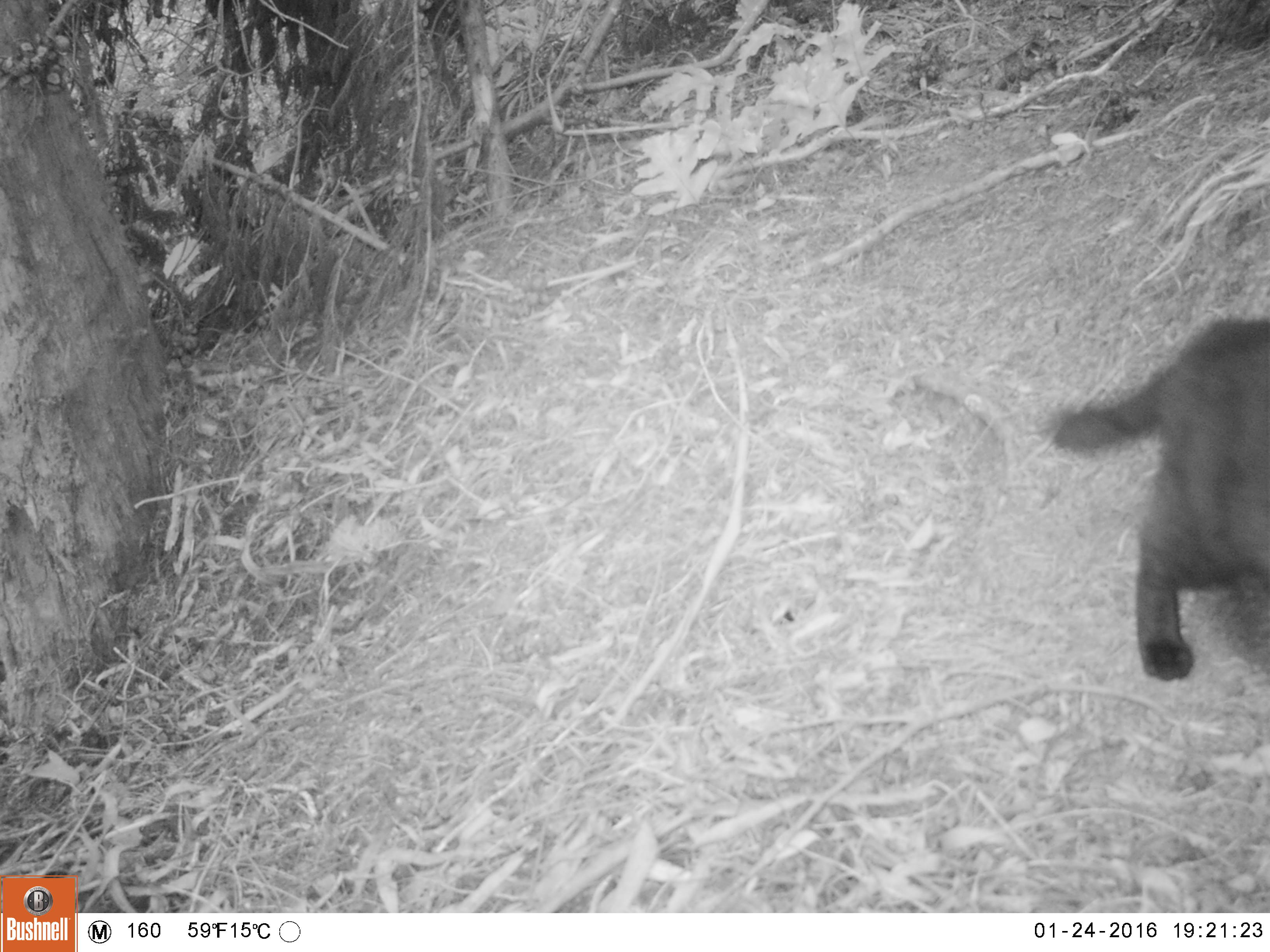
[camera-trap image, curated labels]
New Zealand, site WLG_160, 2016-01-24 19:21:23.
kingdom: Animalia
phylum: Chordata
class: Mammalia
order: Carnivora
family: Felidae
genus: Felis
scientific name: Felis catus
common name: domestic cat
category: cat